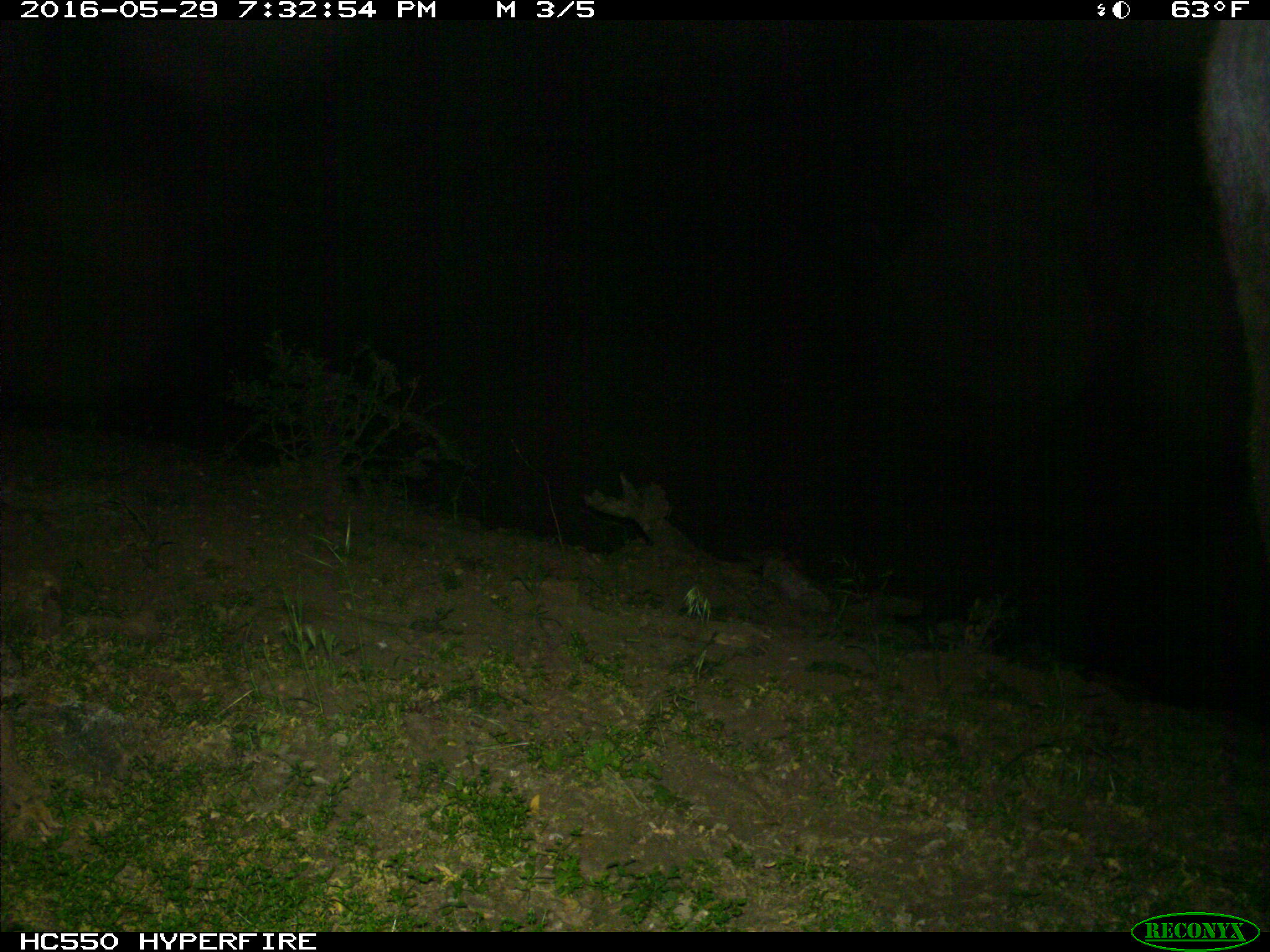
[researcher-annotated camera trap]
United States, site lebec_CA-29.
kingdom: Animalia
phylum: Chordata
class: Mammalia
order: Artiodactyla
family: Bovidae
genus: Bos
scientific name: Bos taurus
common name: domestic cow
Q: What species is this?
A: Bos taurus (domestic cow).